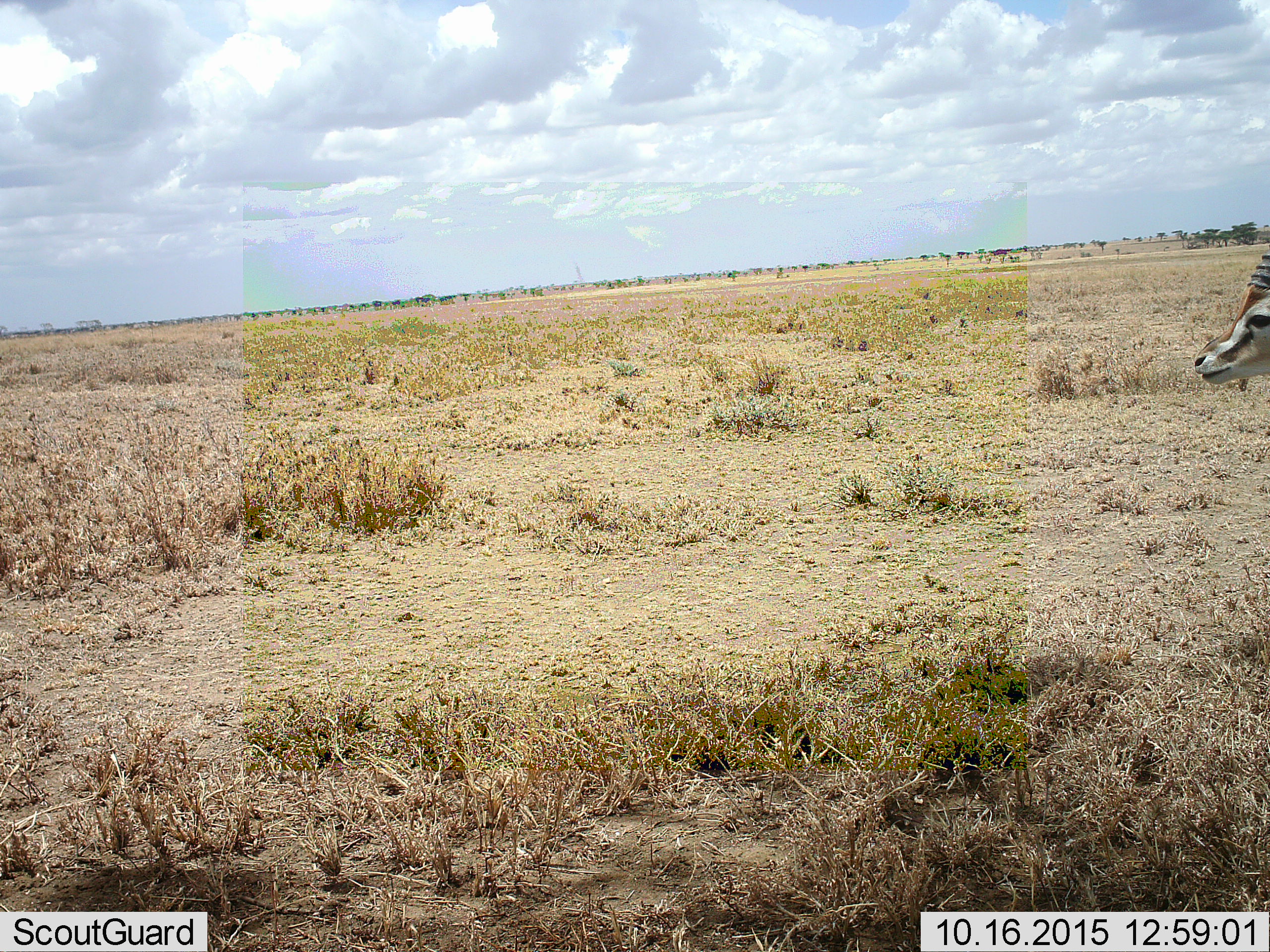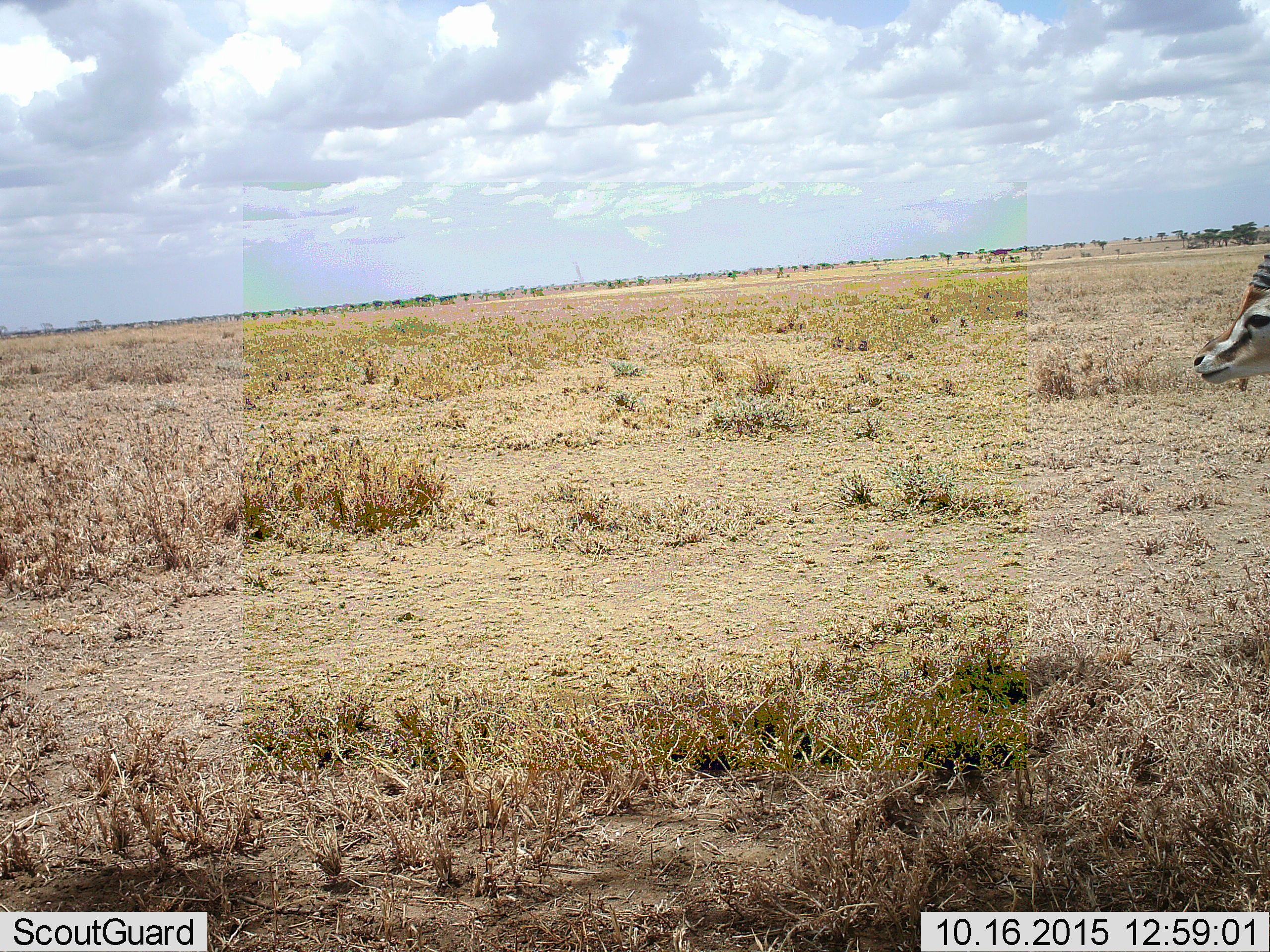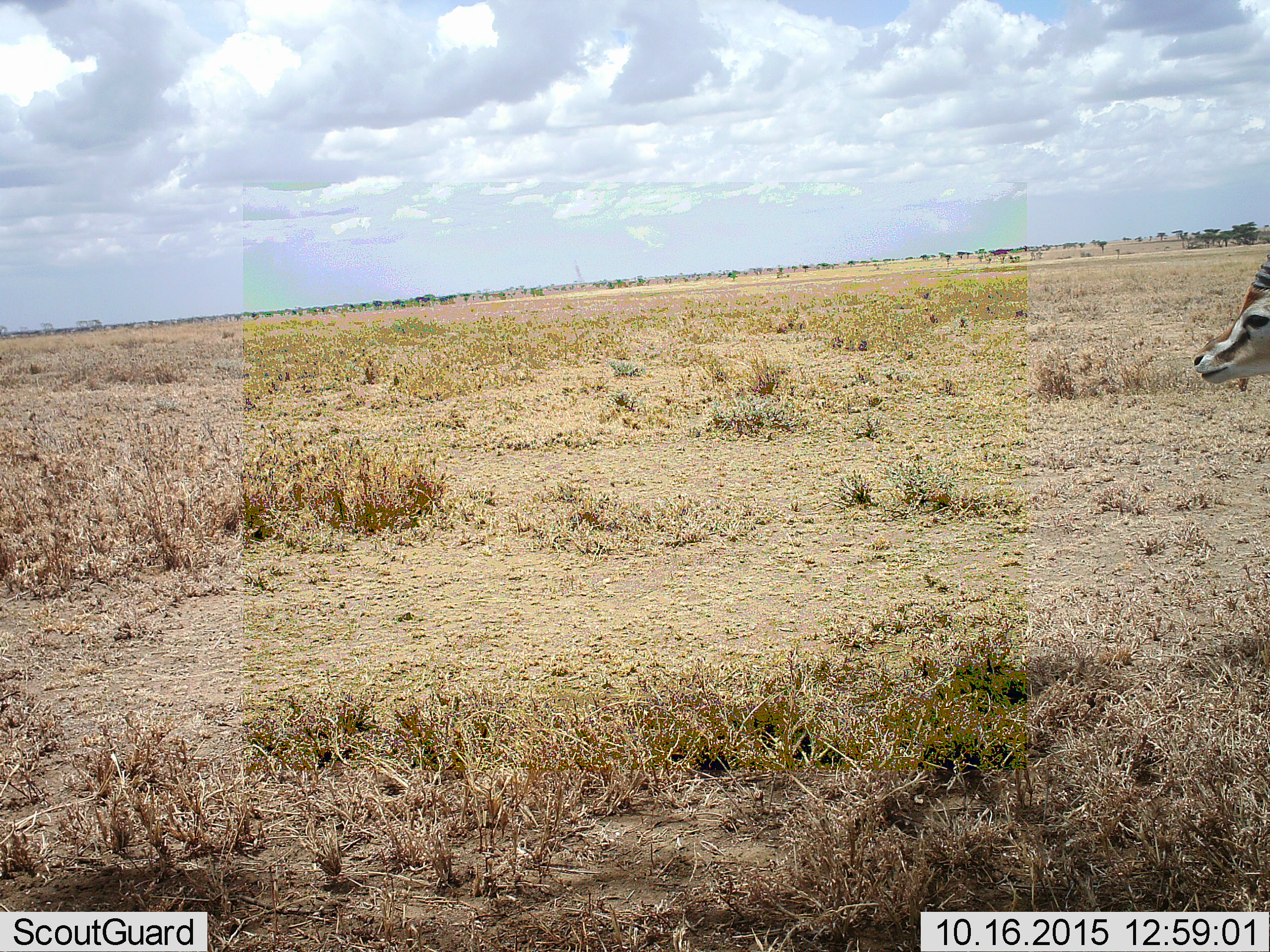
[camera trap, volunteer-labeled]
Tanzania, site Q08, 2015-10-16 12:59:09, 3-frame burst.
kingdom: Animalia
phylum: Chordata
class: Mammalia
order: Artiodactyla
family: Bovidae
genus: Eudorcas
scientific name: Eudorcas thomsonii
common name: thomson's gazelle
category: gazellethomsons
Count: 1.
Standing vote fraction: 100%.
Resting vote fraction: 11%.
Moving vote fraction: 0%.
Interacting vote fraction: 0%.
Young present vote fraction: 0%.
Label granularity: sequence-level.